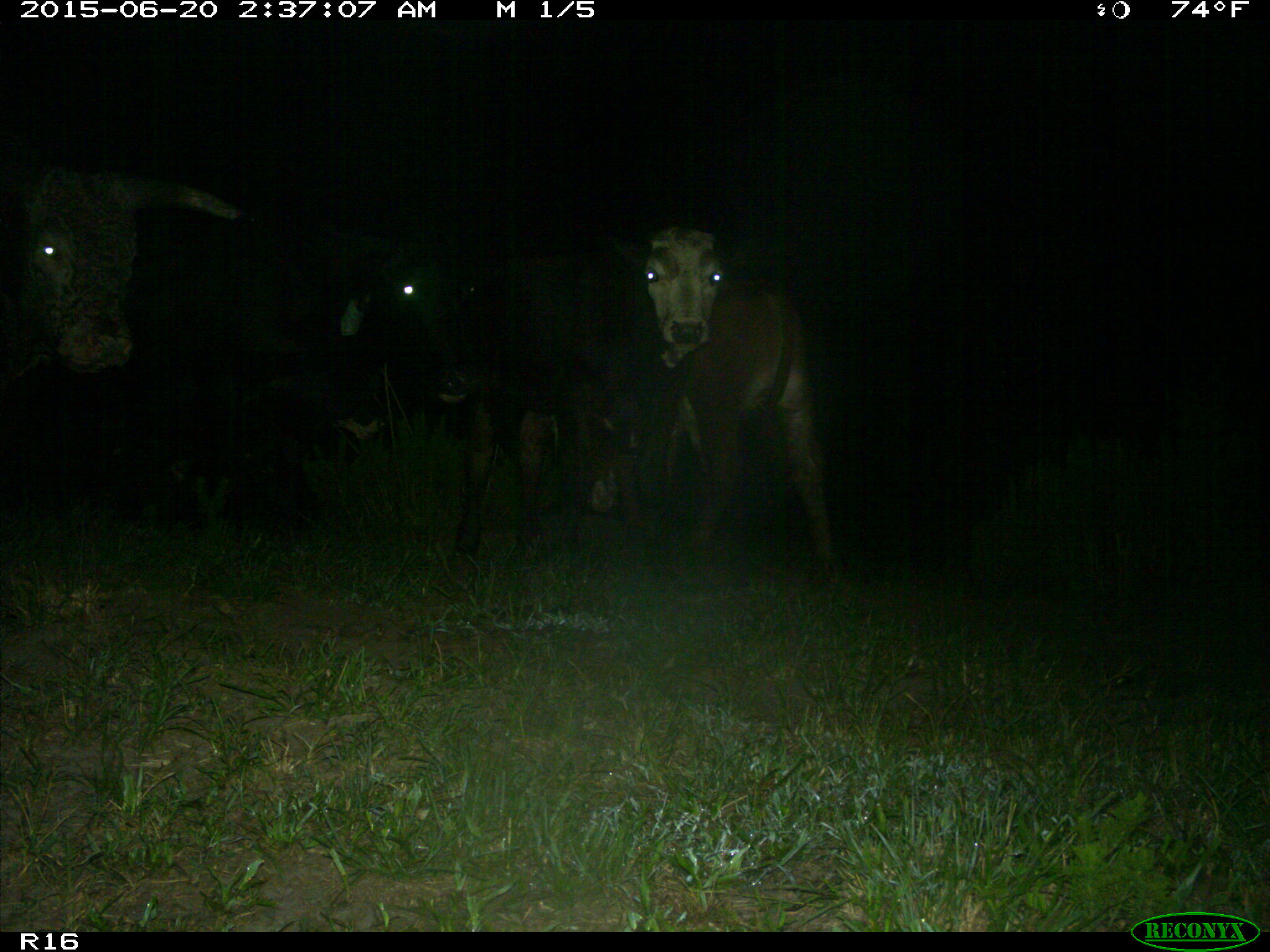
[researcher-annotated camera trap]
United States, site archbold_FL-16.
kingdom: Animalia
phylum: Chordata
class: Mammalia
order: Artiodactyla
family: Bovidae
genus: Bos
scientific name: Bos taurus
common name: domestic cow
Bos taurus (domestic cow).